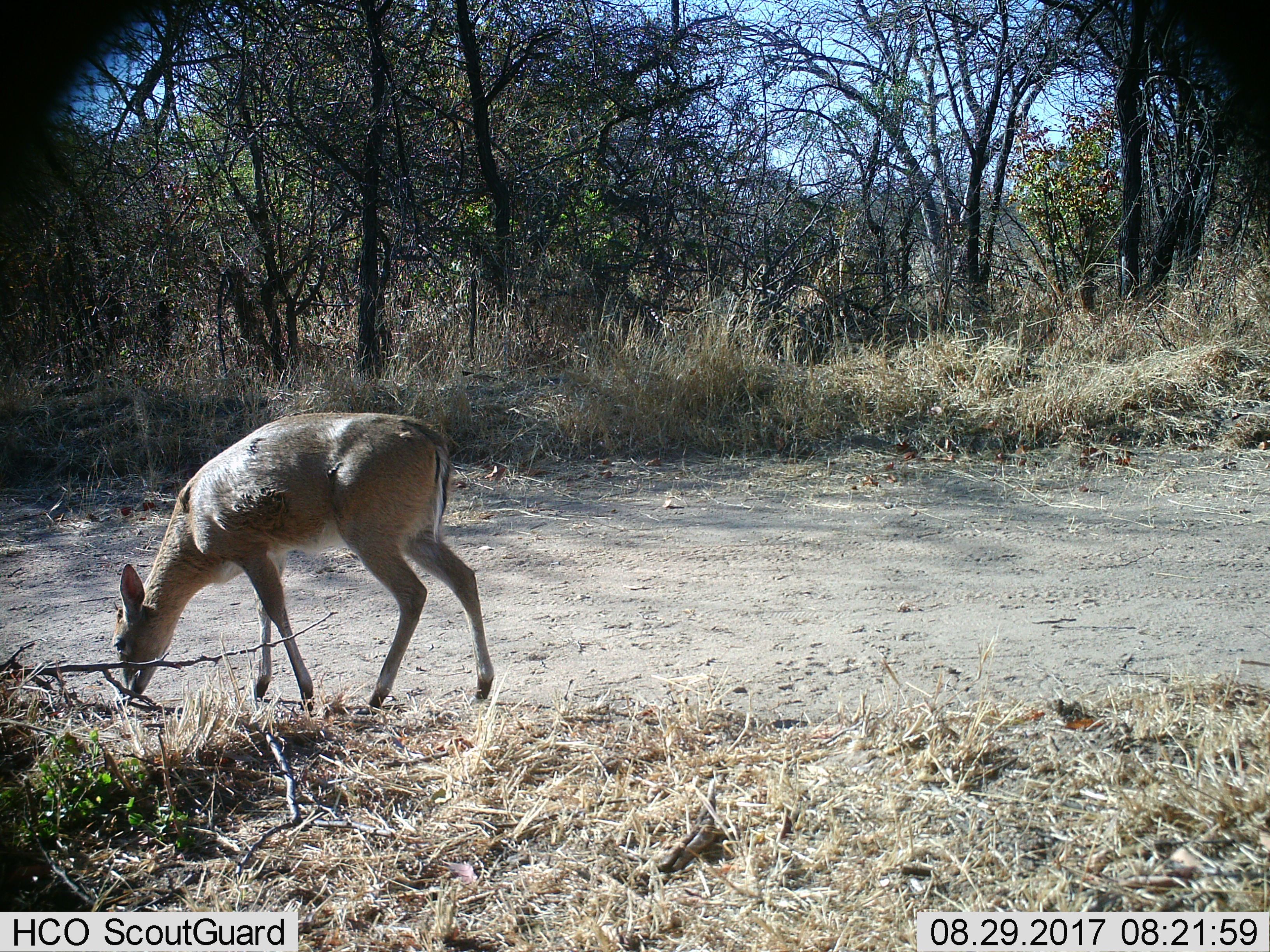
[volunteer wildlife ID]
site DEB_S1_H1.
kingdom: Animalia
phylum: Chordata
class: Mammalia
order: Artiodactyla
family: Bovidae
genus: Aepyceros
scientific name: Aepyceros melampus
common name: impala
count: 1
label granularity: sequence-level